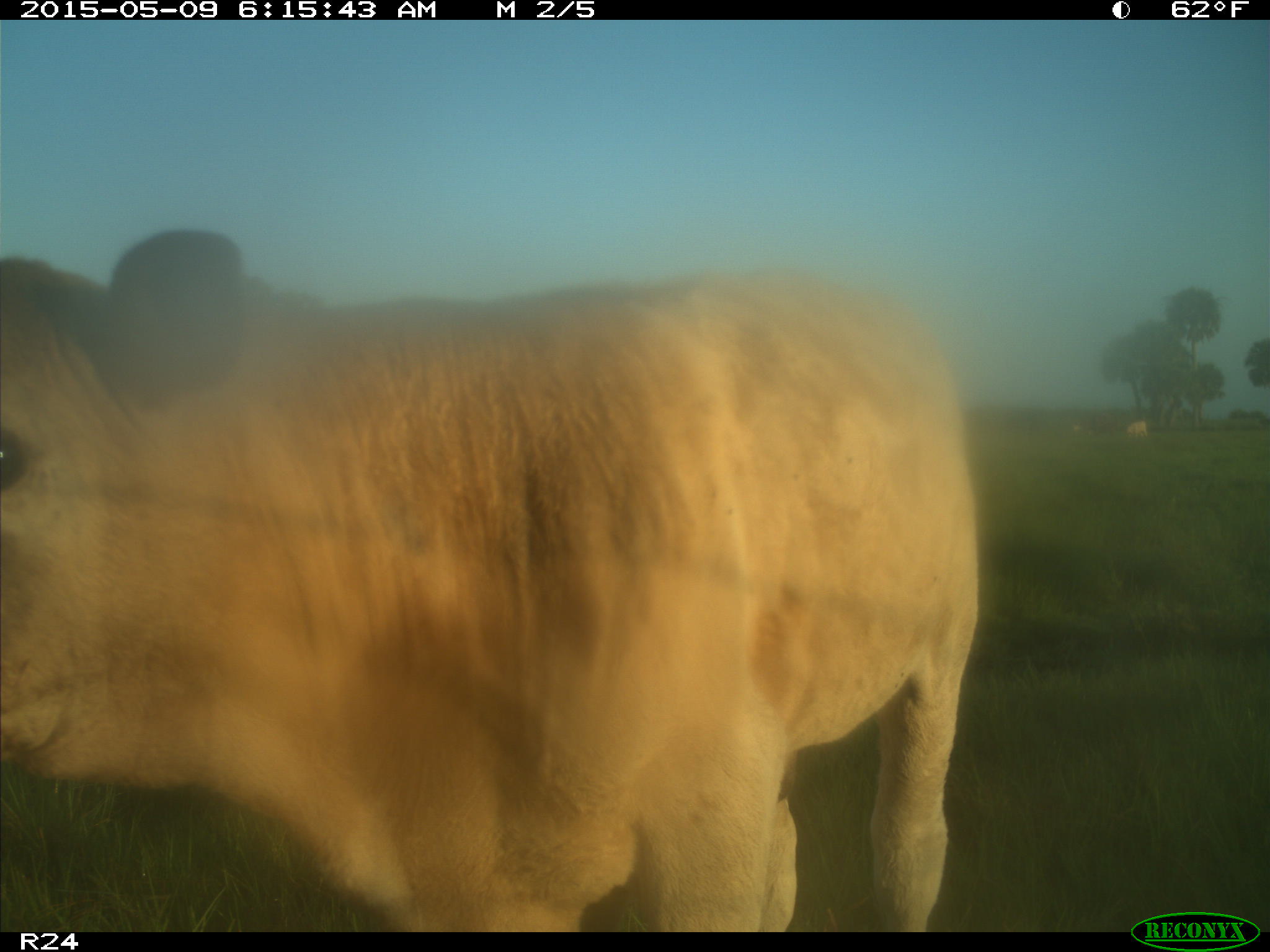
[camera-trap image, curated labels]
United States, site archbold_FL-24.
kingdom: Animalia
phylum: Chordata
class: Mammalia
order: Artiodactyla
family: Bovidae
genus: Bos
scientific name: Bos taurus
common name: domestic cow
Bos taurus (domestic cow).